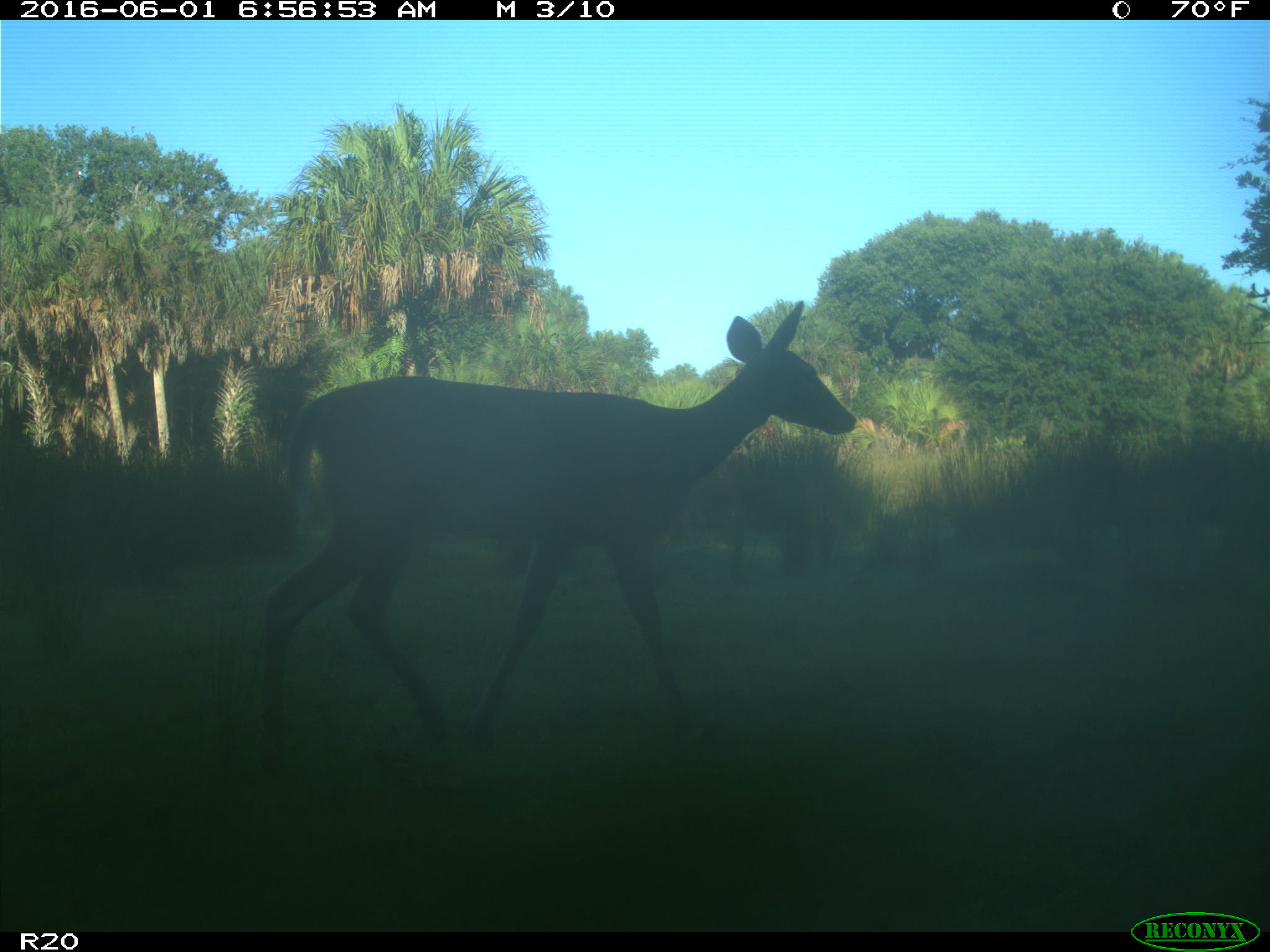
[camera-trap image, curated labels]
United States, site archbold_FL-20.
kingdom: Animalia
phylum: Chordata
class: Mammalia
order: Artiodactyla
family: Cervidae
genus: Odocoileus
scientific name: Odocoileus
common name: deer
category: unidentified deer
Unidentified deer (deer) (Odocoileus).